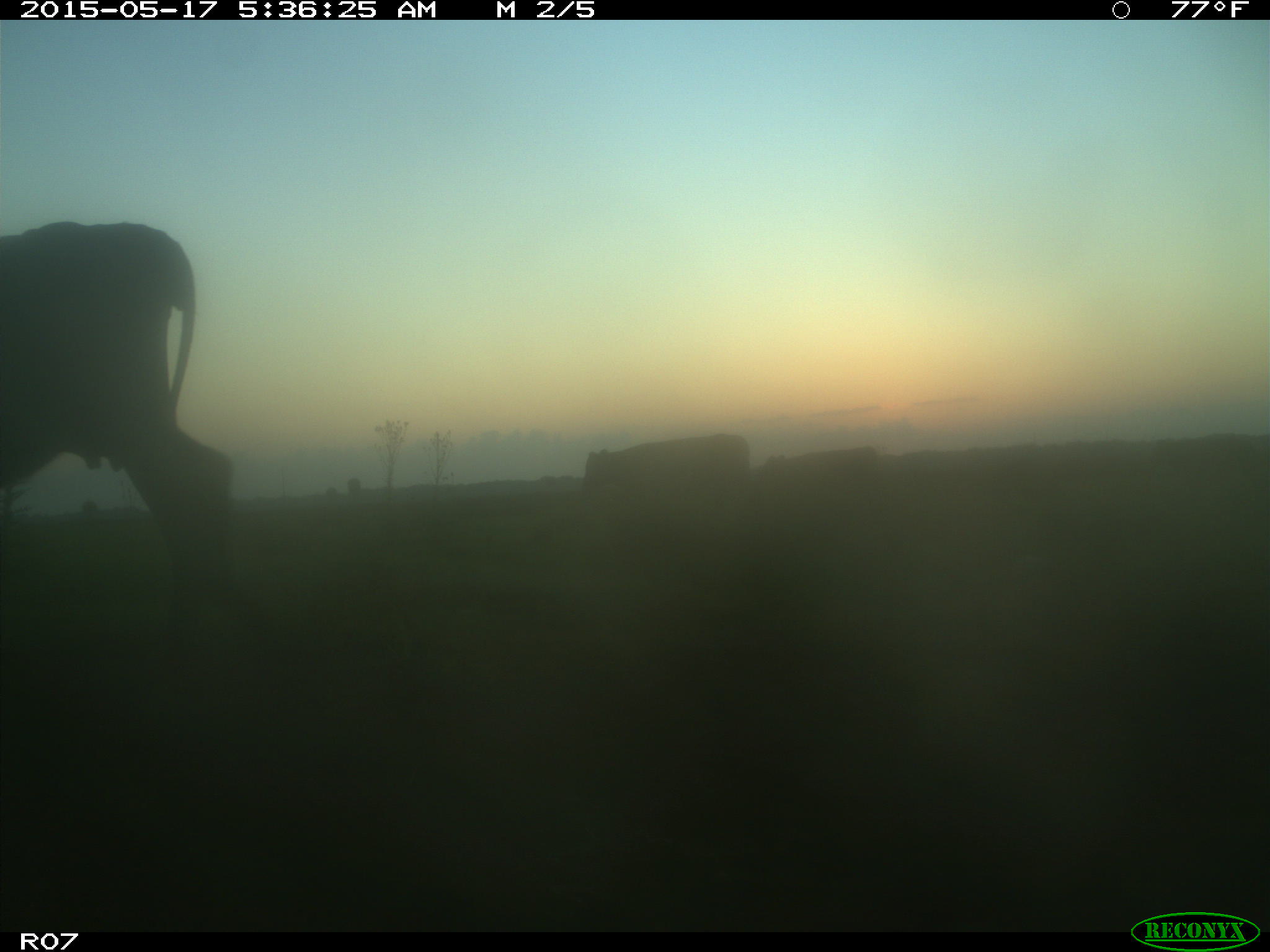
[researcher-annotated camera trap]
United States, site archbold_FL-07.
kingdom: Animalia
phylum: Chordata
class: Mammalia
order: Artiodactyla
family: Bovidae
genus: Bos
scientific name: Bos taurus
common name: domestic cow